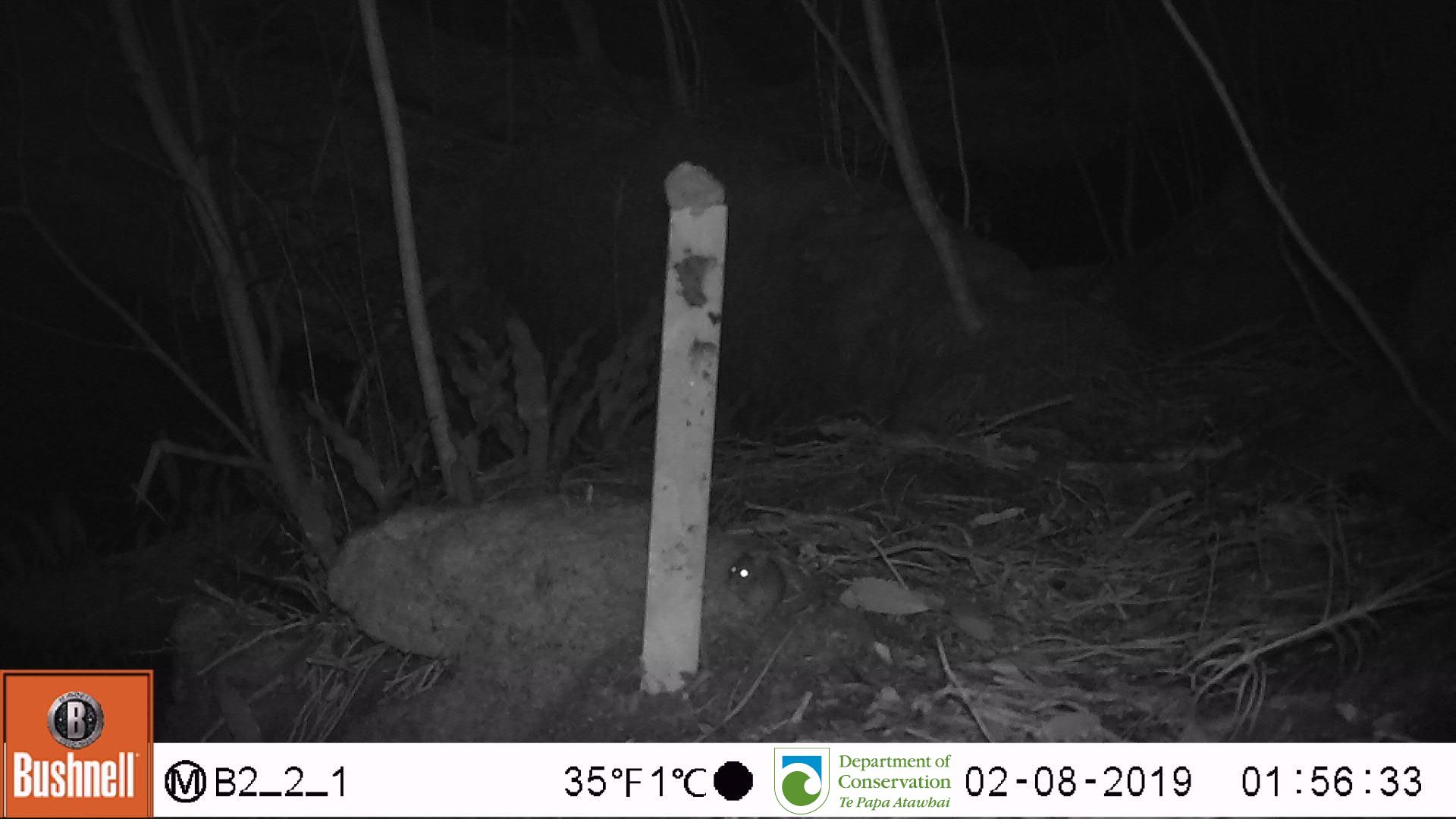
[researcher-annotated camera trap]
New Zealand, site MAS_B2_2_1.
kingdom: Animalia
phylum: Chordata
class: Mammalia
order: Rodentia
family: Muridae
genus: Mus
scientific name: Mus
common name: mouse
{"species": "mouse (Mus)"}